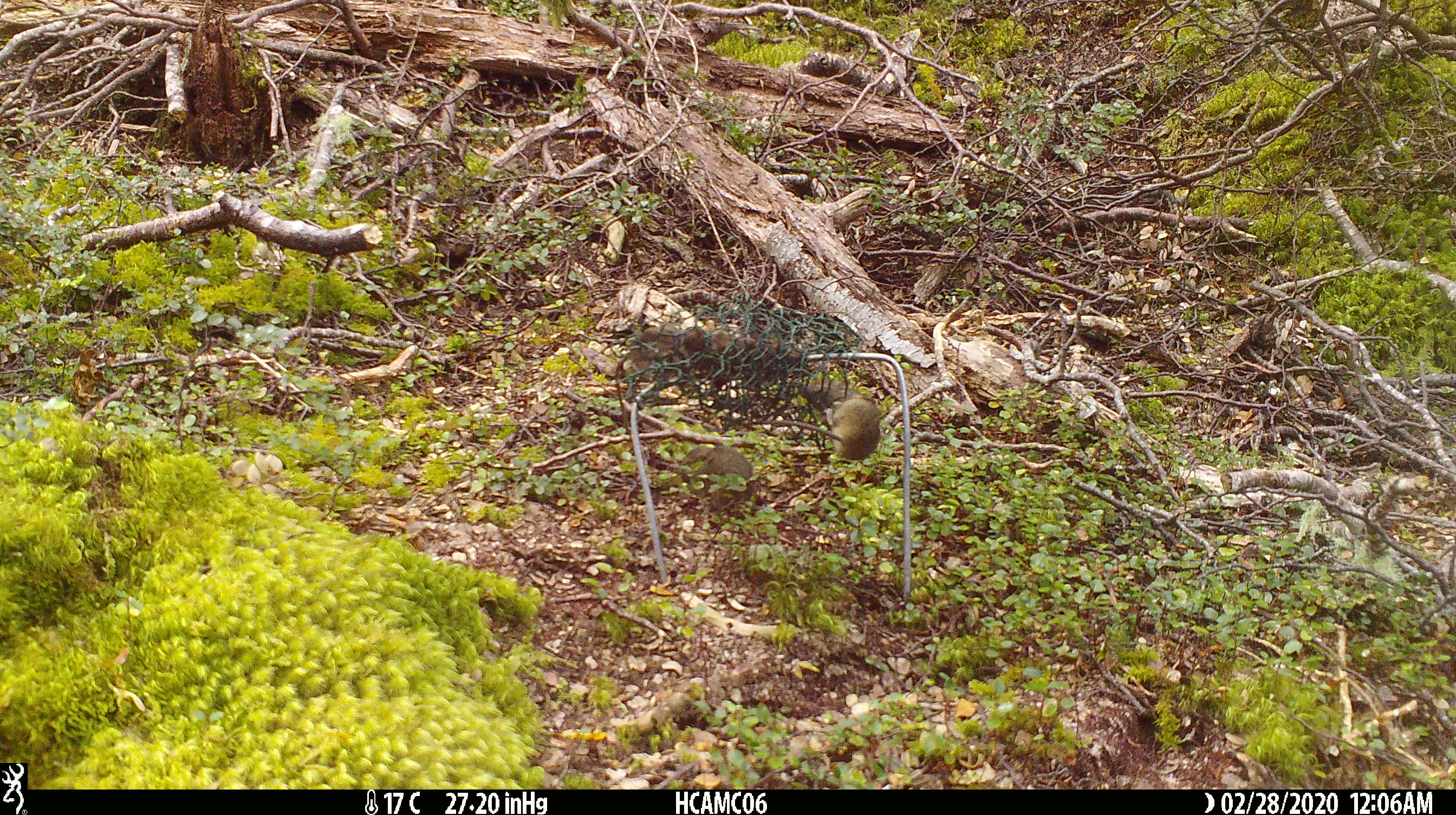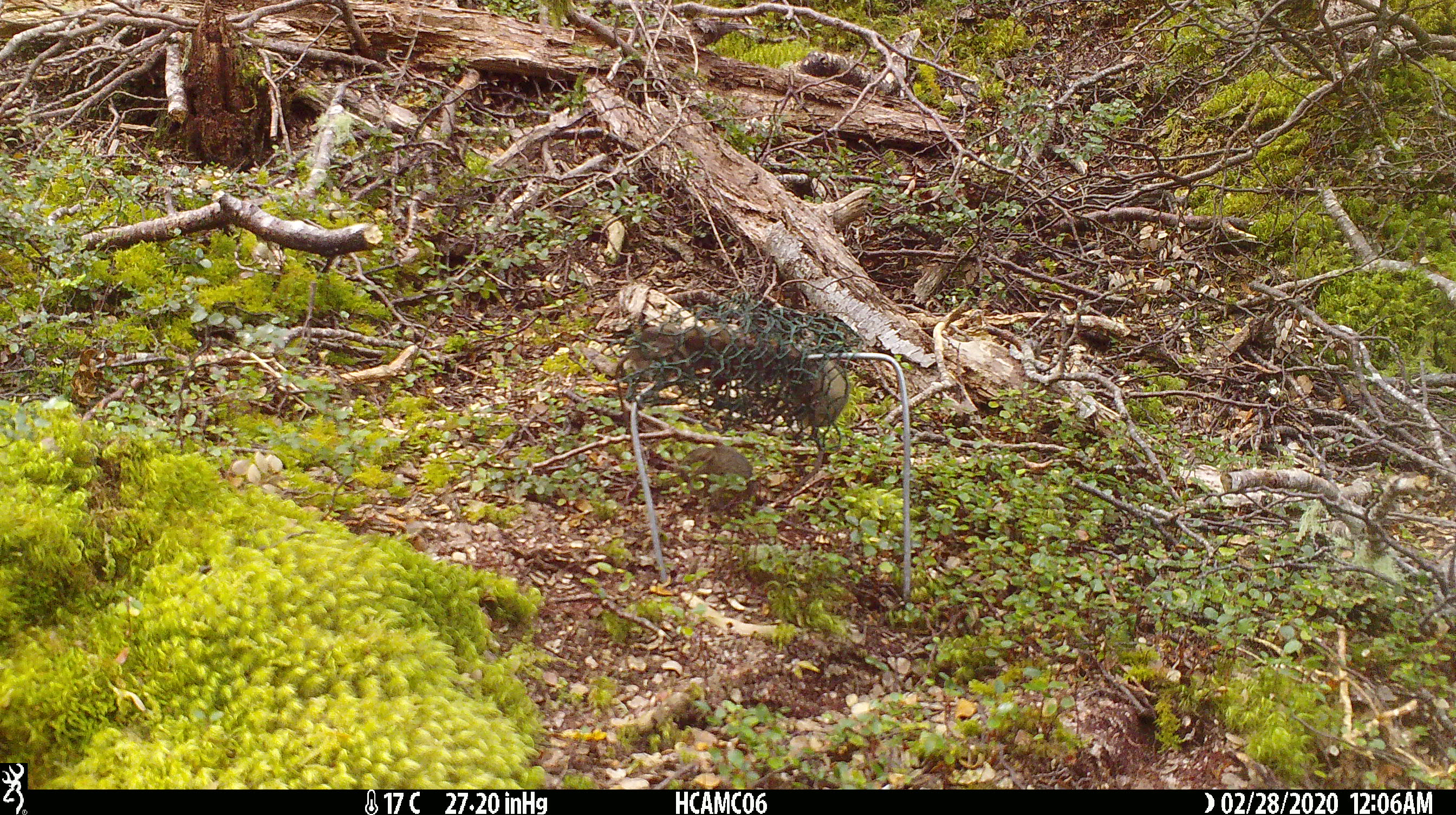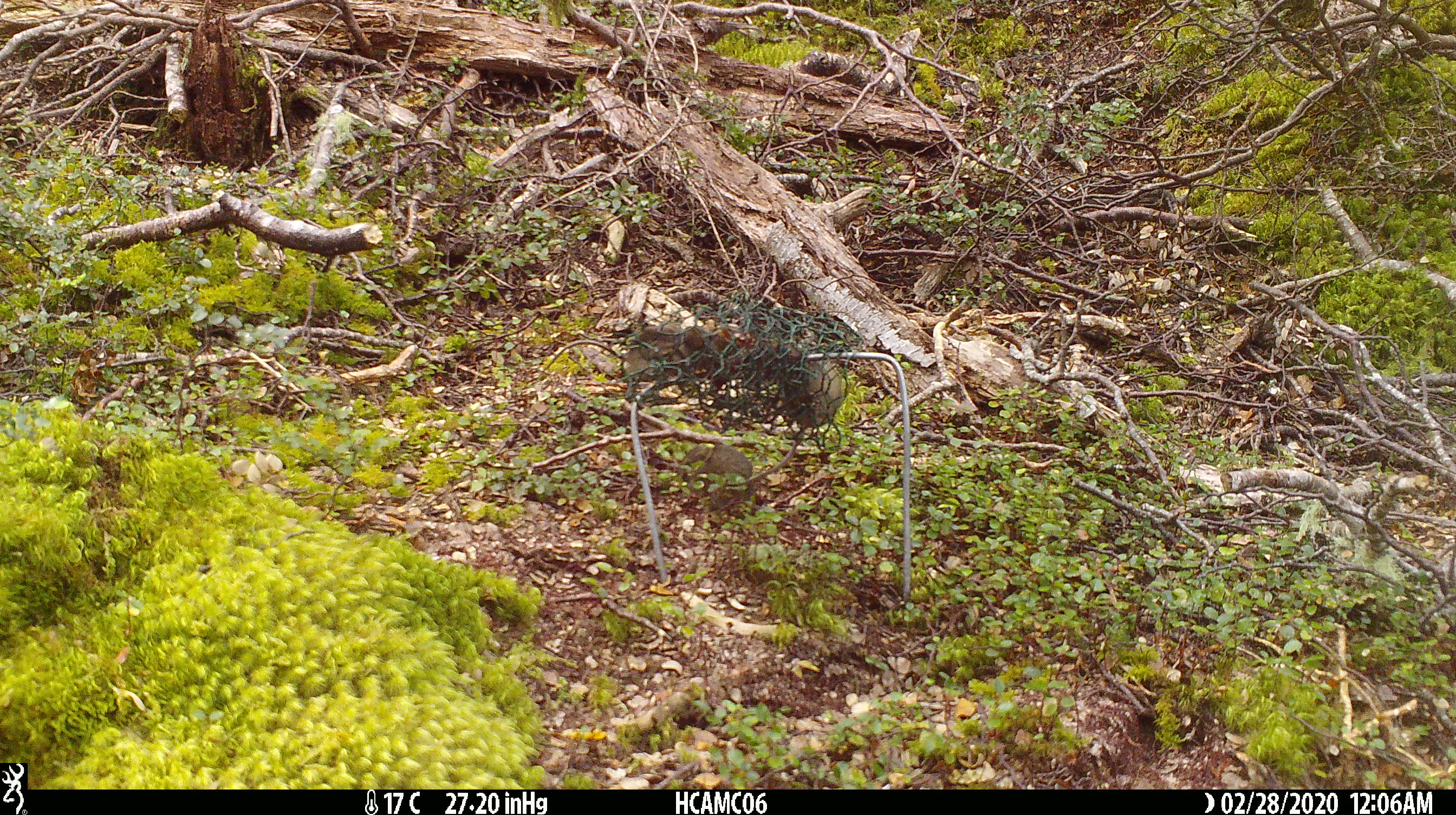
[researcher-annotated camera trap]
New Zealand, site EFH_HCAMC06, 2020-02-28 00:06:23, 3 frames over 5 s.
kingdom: Animalia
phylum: Chordata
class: Mammalia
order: Rodentia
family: Muridae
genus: Mus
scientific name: Mus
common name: mouse